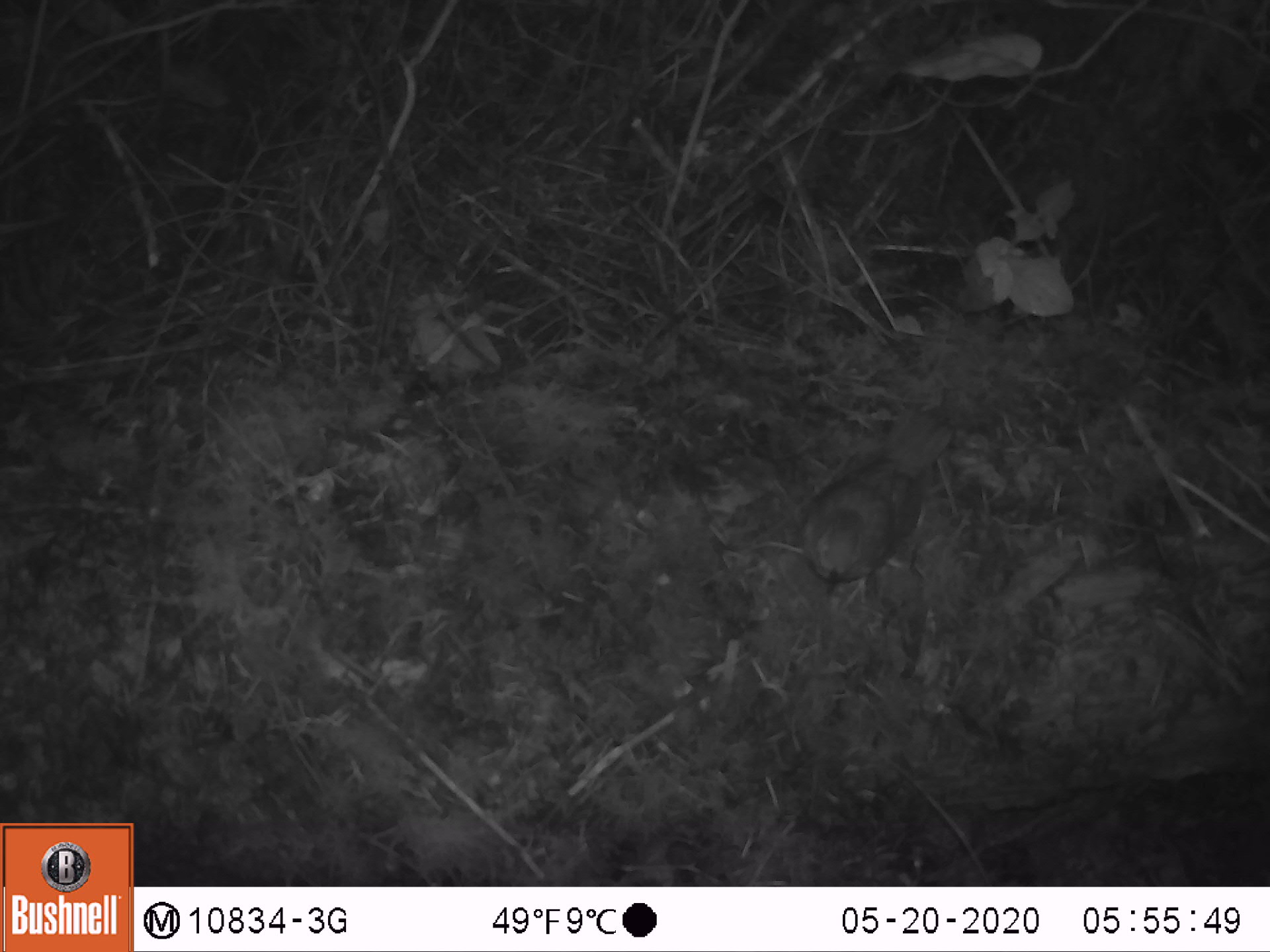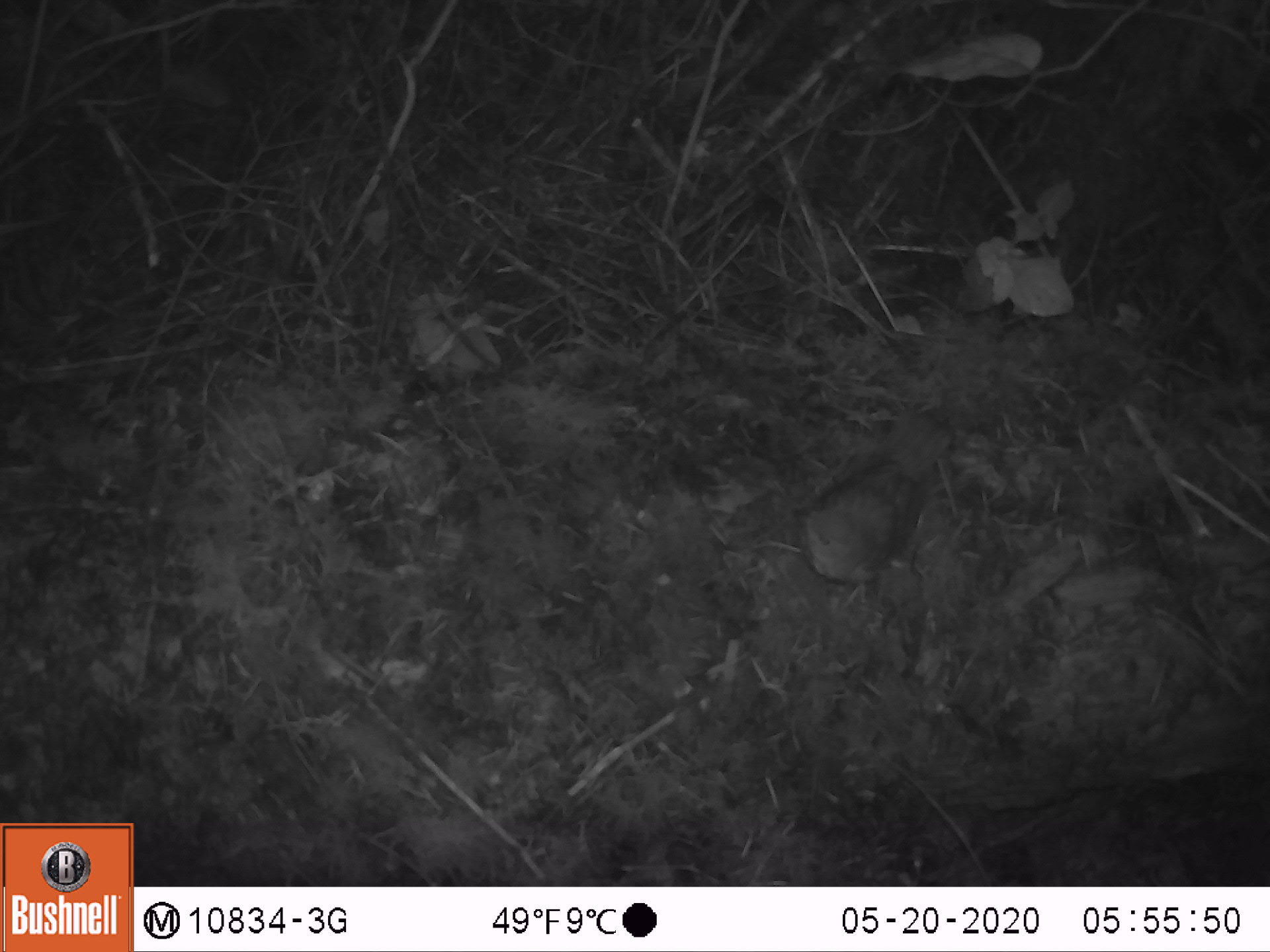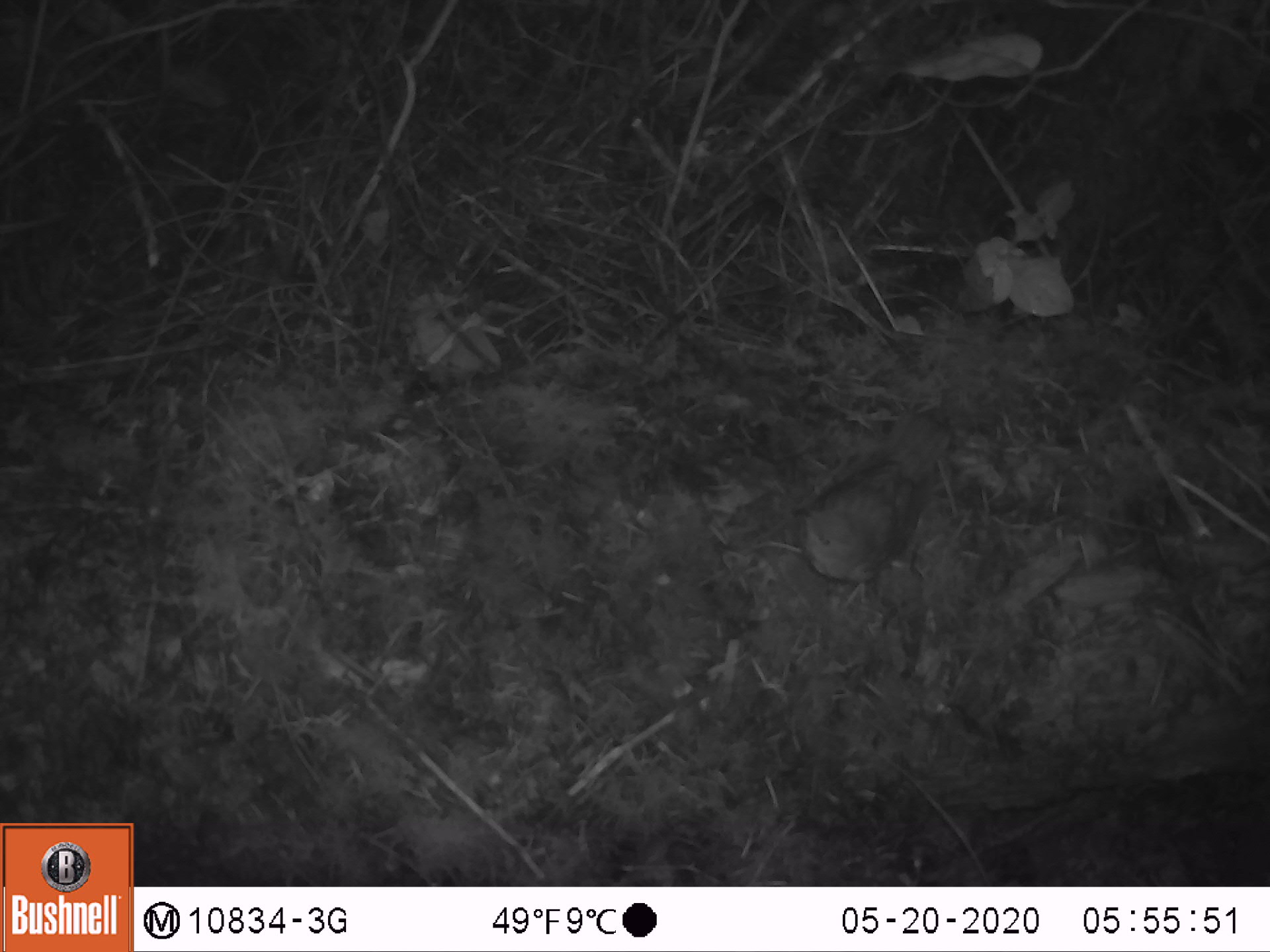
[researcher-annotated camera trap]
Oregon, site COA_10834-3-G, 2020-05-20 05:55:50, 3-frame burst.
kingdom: Animalia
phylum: Chordata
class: Aves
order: Passeriformes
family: Turdidae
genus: Catharus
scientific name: Catharus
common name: brown thrushes and nightingale-thrushes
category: catharus species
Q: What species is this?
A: Catharus species (brown thrushes and nightingale-thrushes) (Catharus).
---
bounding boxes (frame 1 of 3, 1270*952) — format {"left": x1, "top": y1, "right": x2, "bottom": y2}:
catharus species: {"left": 798, "top": 400, "right": 956, "bottom": 598}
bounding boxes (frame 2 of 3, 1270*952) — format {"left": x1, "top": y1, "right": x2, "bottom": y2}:
catharus species: {"left": 781, "top": 397, "right": 965, "bottom": 598}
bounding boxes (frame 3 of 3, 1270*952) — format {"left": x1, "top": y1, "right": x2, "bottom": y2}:
catharus species: {"left": 796, "top": 404, "right": 961, "bottom": 598}